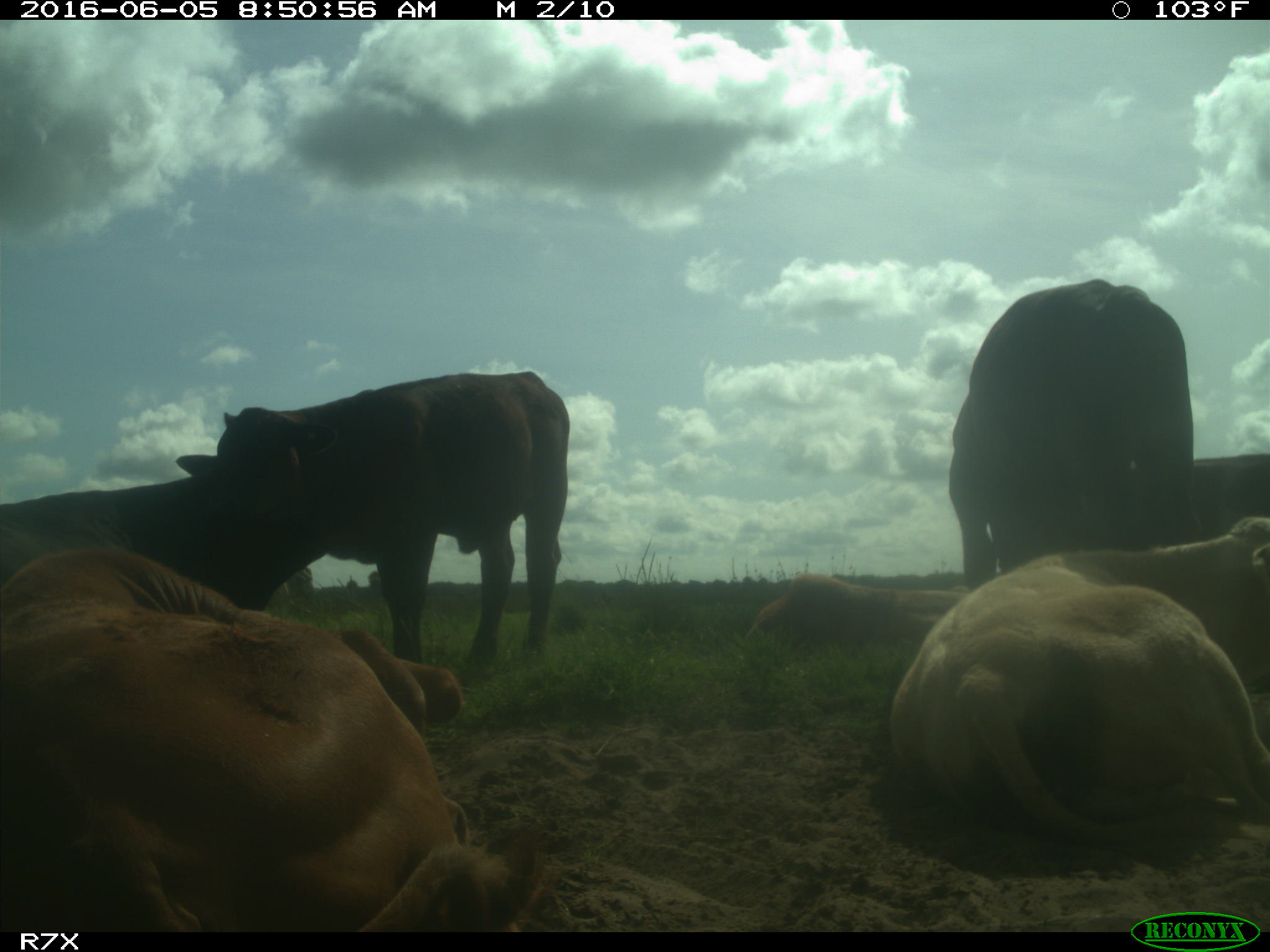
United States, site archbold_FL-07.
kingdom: Animalia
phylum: Chordata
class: Mammalia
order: Artiodactyla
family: Bovidae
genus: Bos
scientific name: Bos taurus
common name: domestic cow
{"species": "Bos taurus (domestic cow)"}